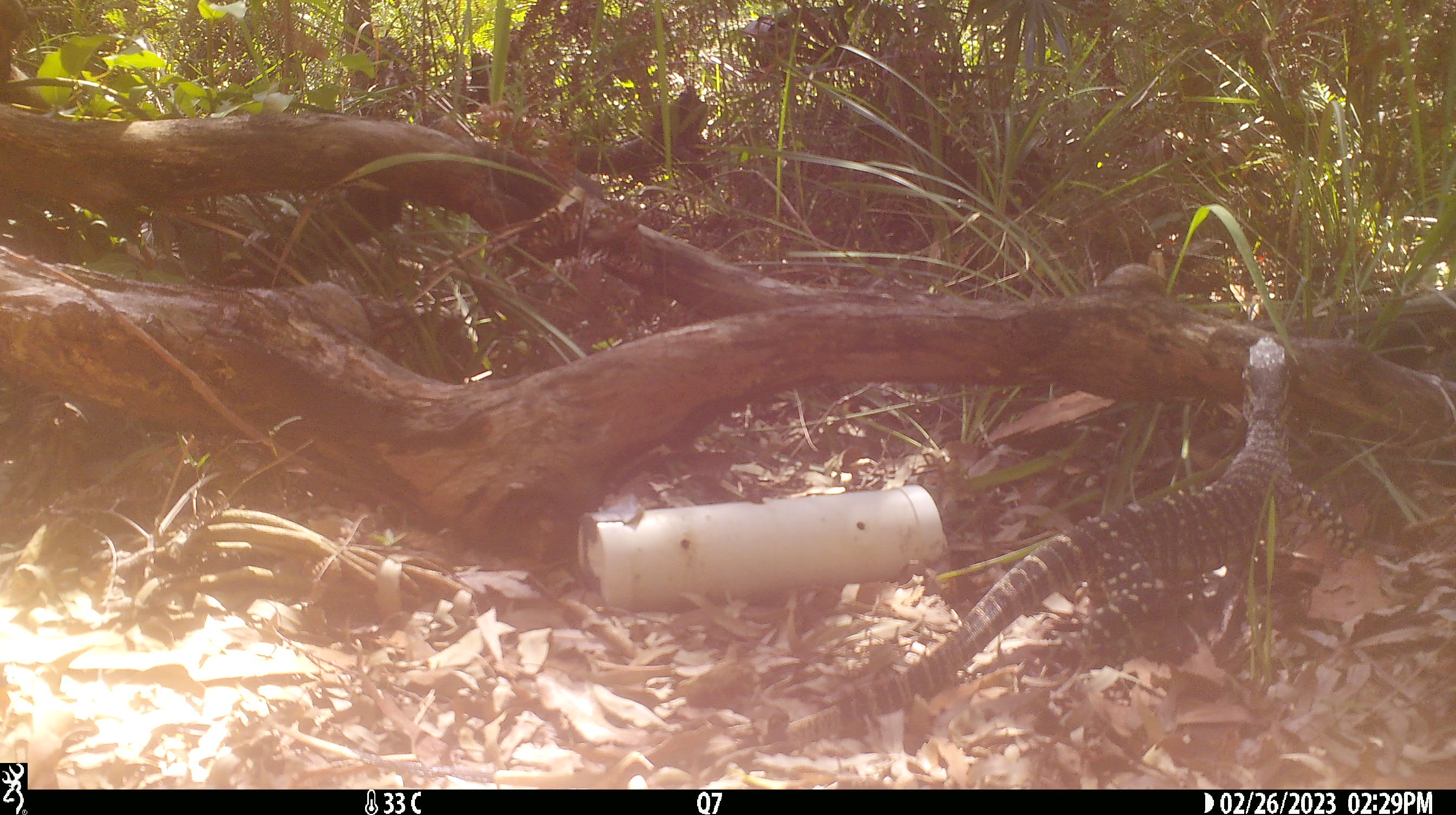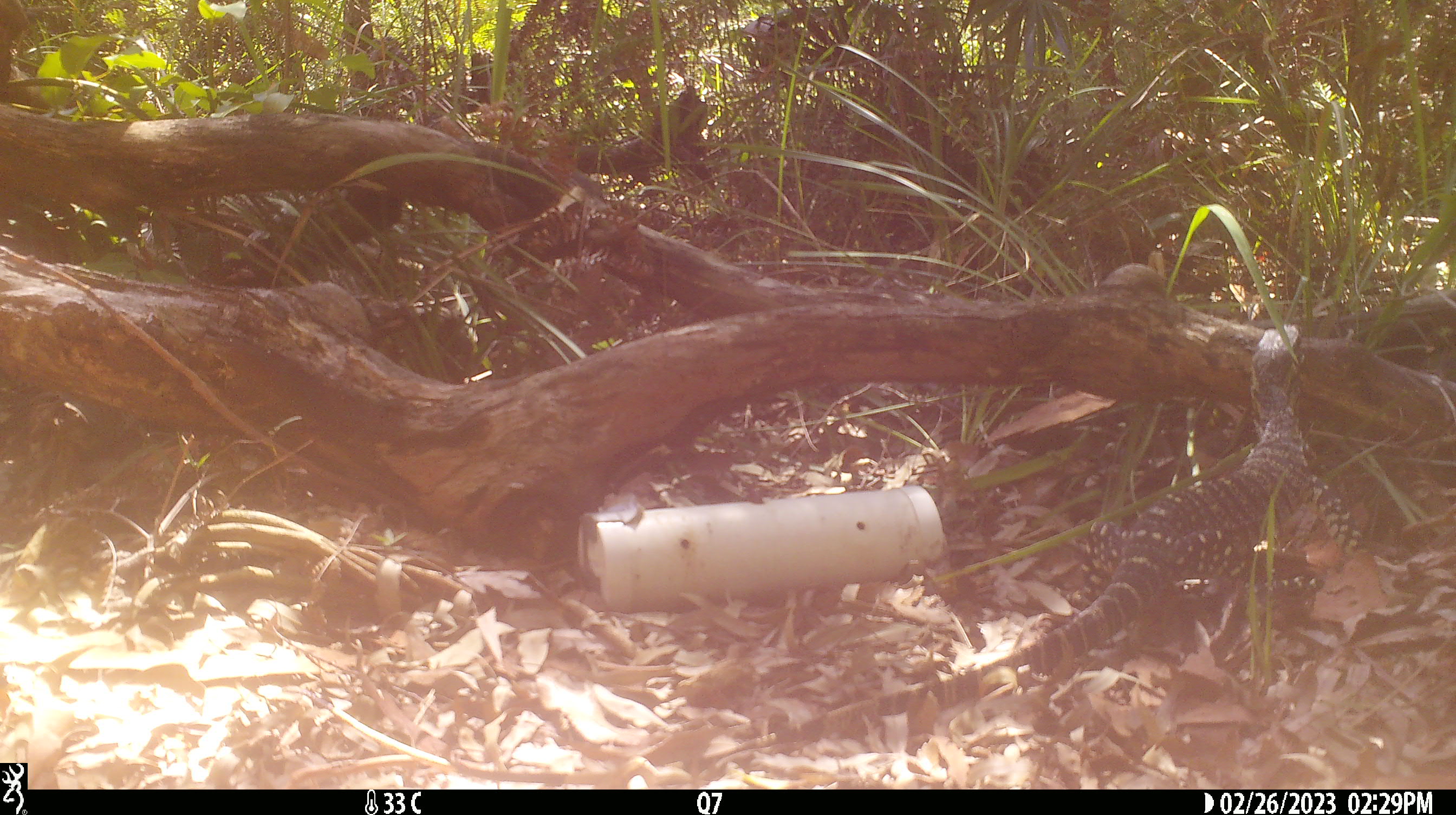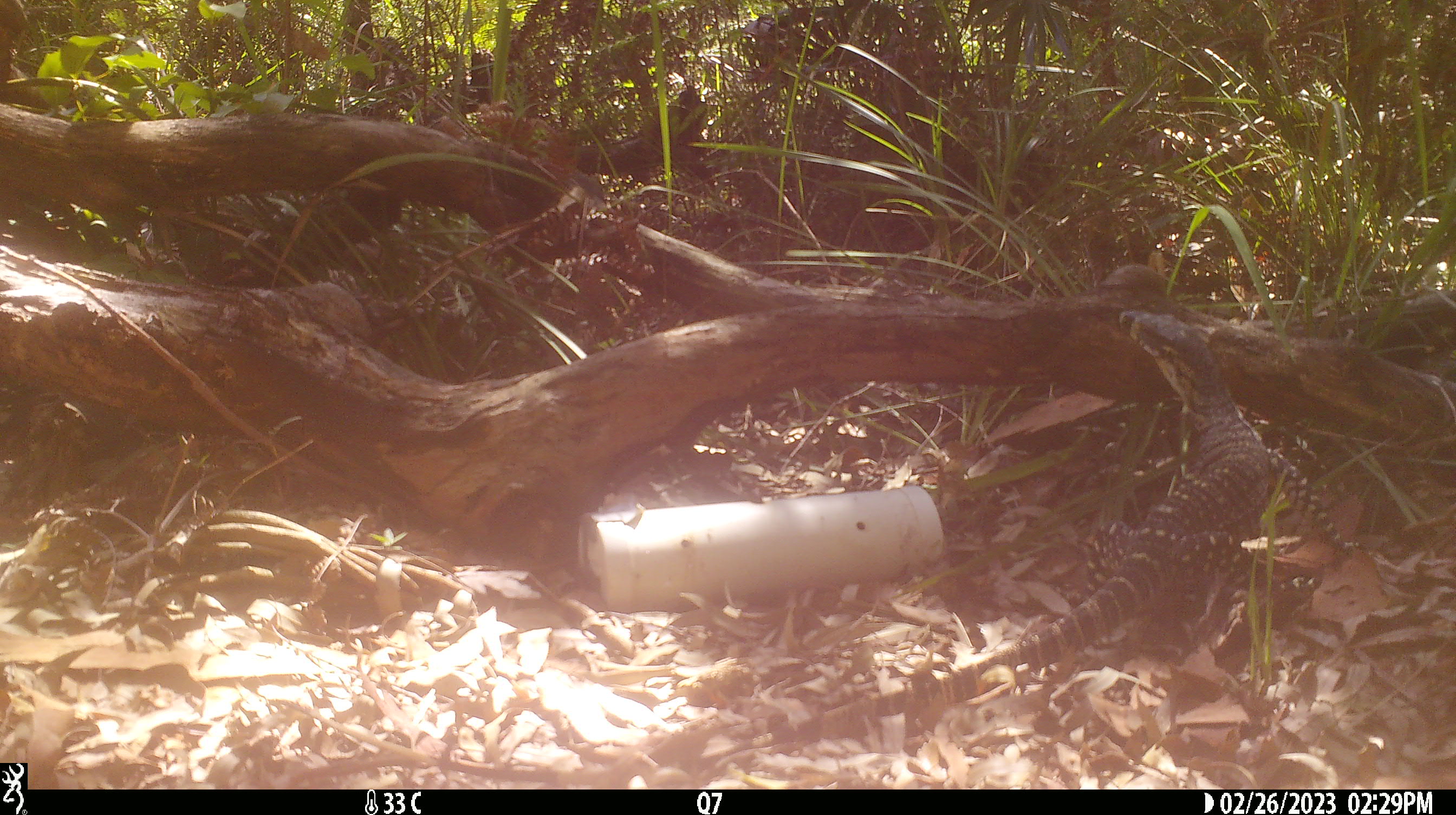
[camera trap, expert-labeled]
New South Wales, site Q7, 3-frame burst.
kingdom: Animalia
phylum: Chordata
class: Reptilia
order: Squamata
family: Varanidae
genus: Varanus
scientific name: Varanus varius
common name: lace monitor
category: goanna